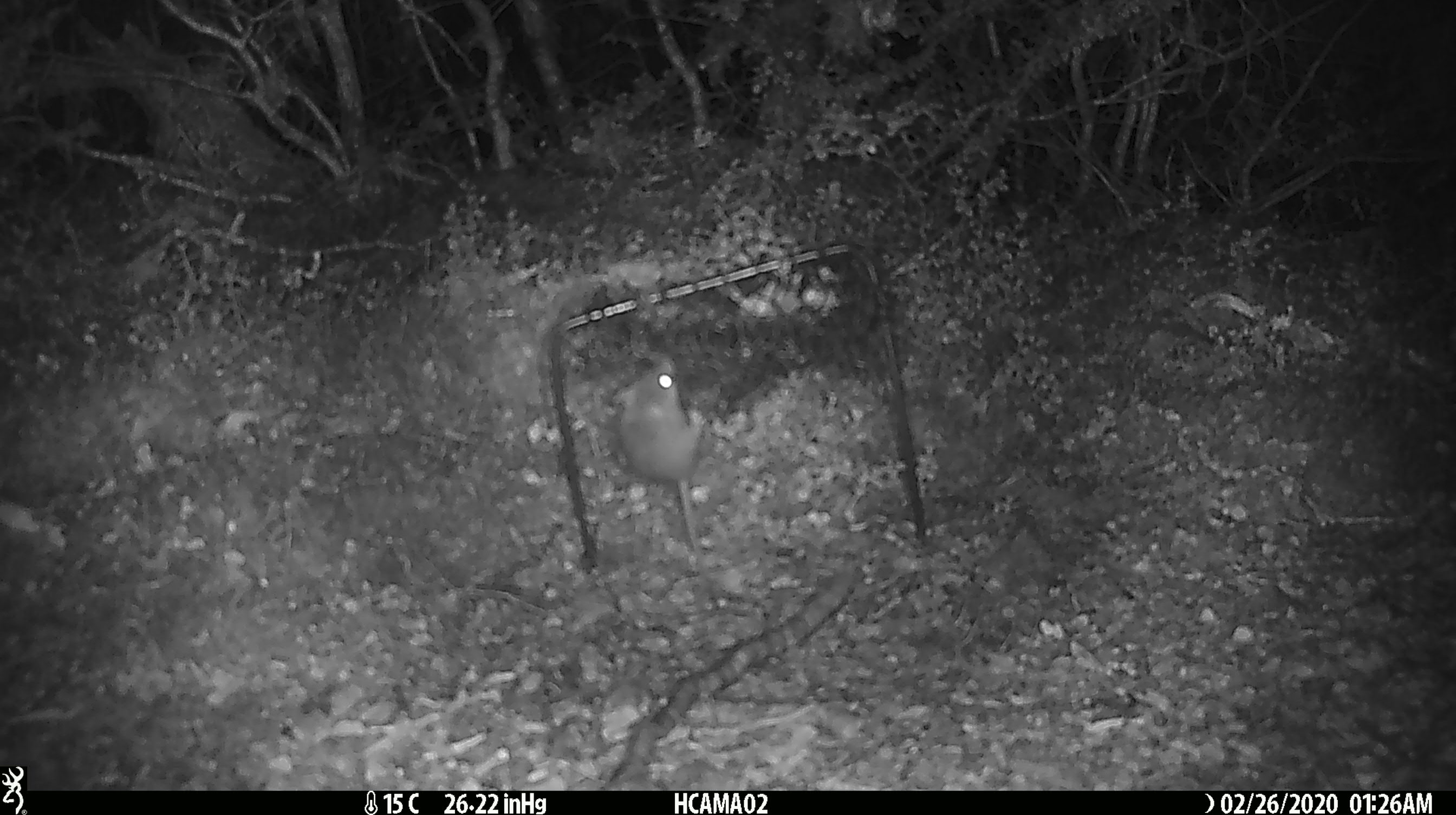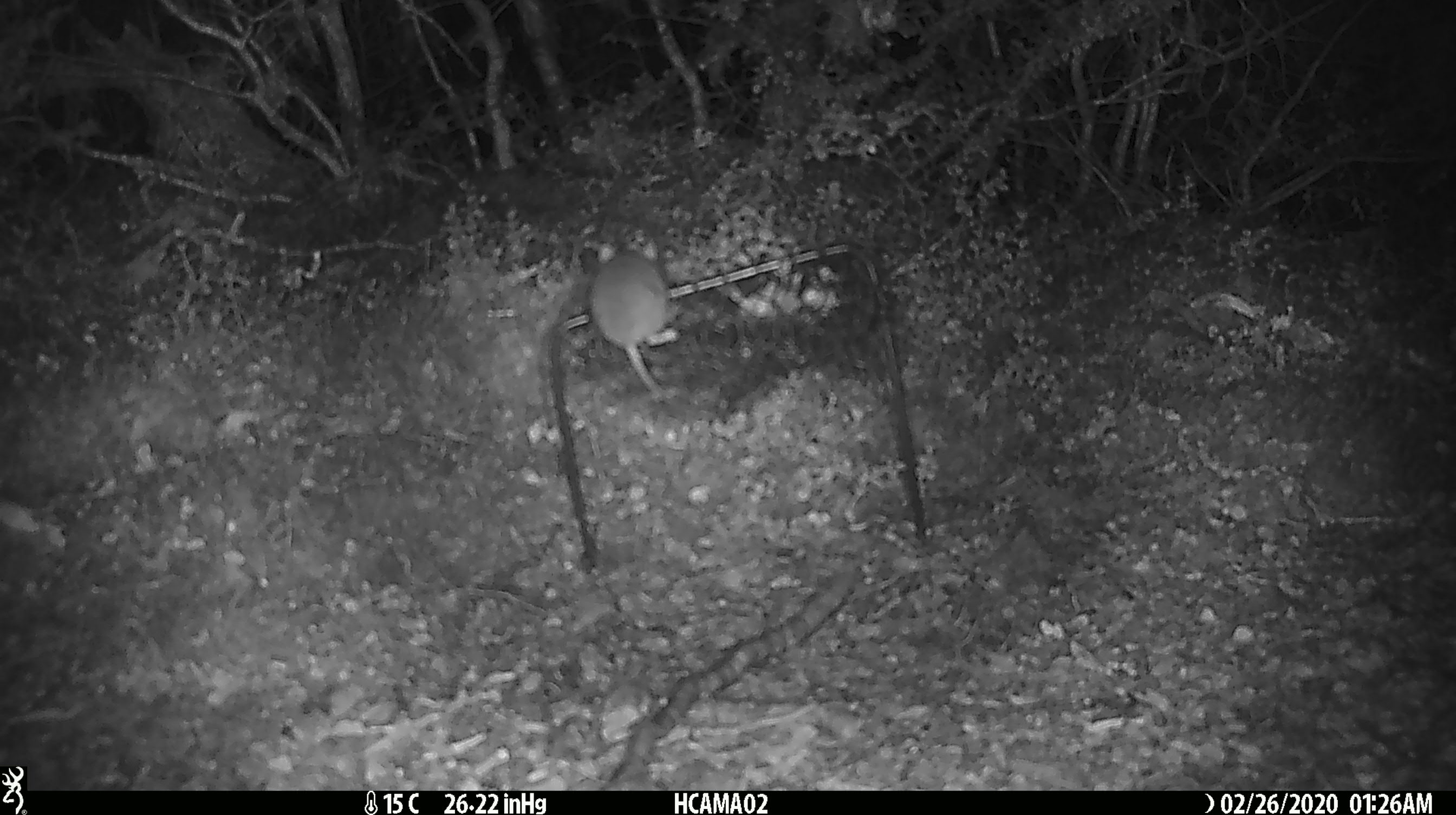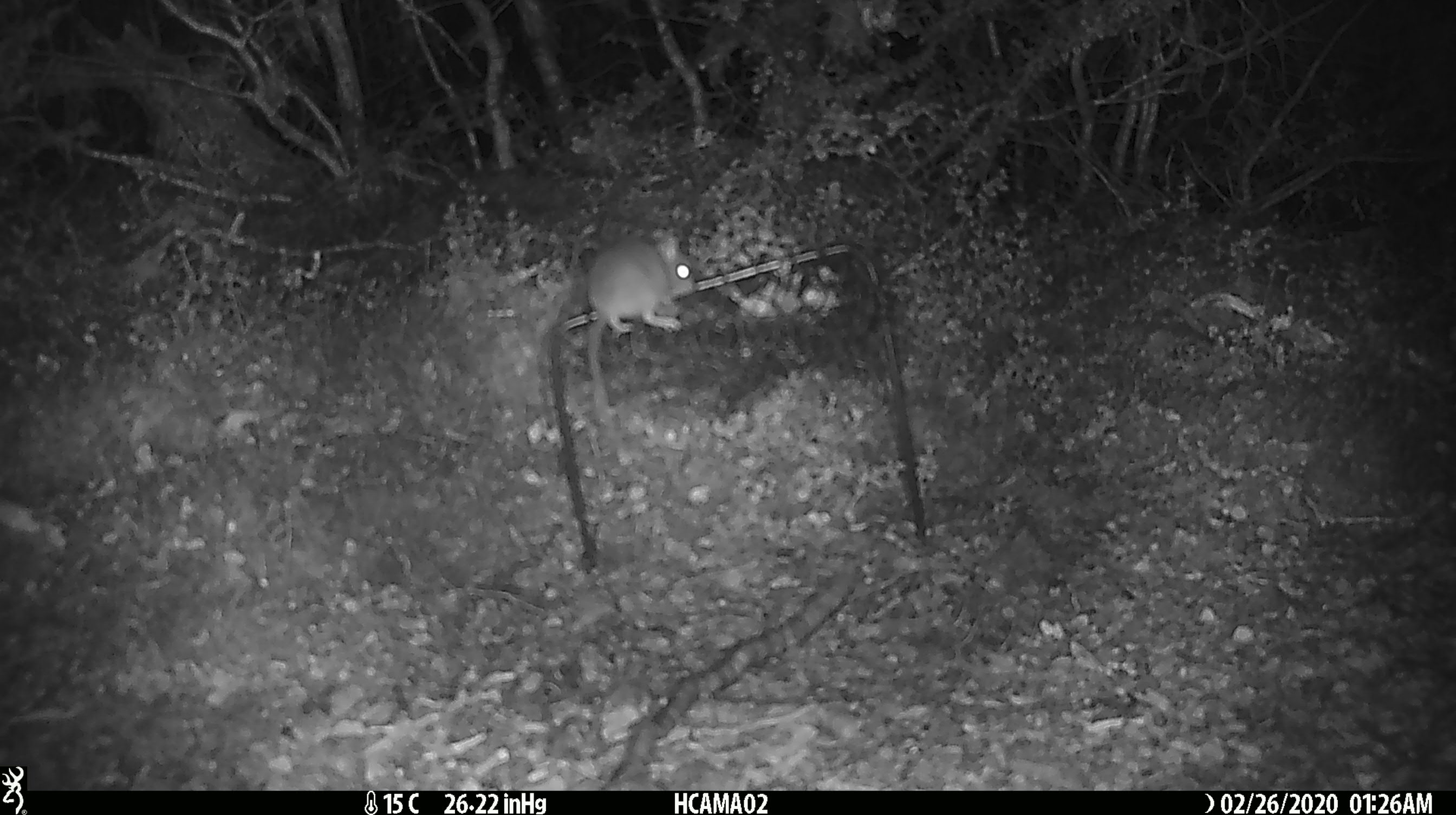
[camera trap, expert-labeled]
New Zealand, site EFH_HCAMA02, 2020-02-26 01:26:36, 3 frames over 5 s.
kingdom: Animalia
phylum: Chordata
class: Mammalia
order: Rodentia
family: Muridae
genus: Mus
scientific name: Mus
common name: mouse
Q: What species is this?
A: Mouse (Mus).